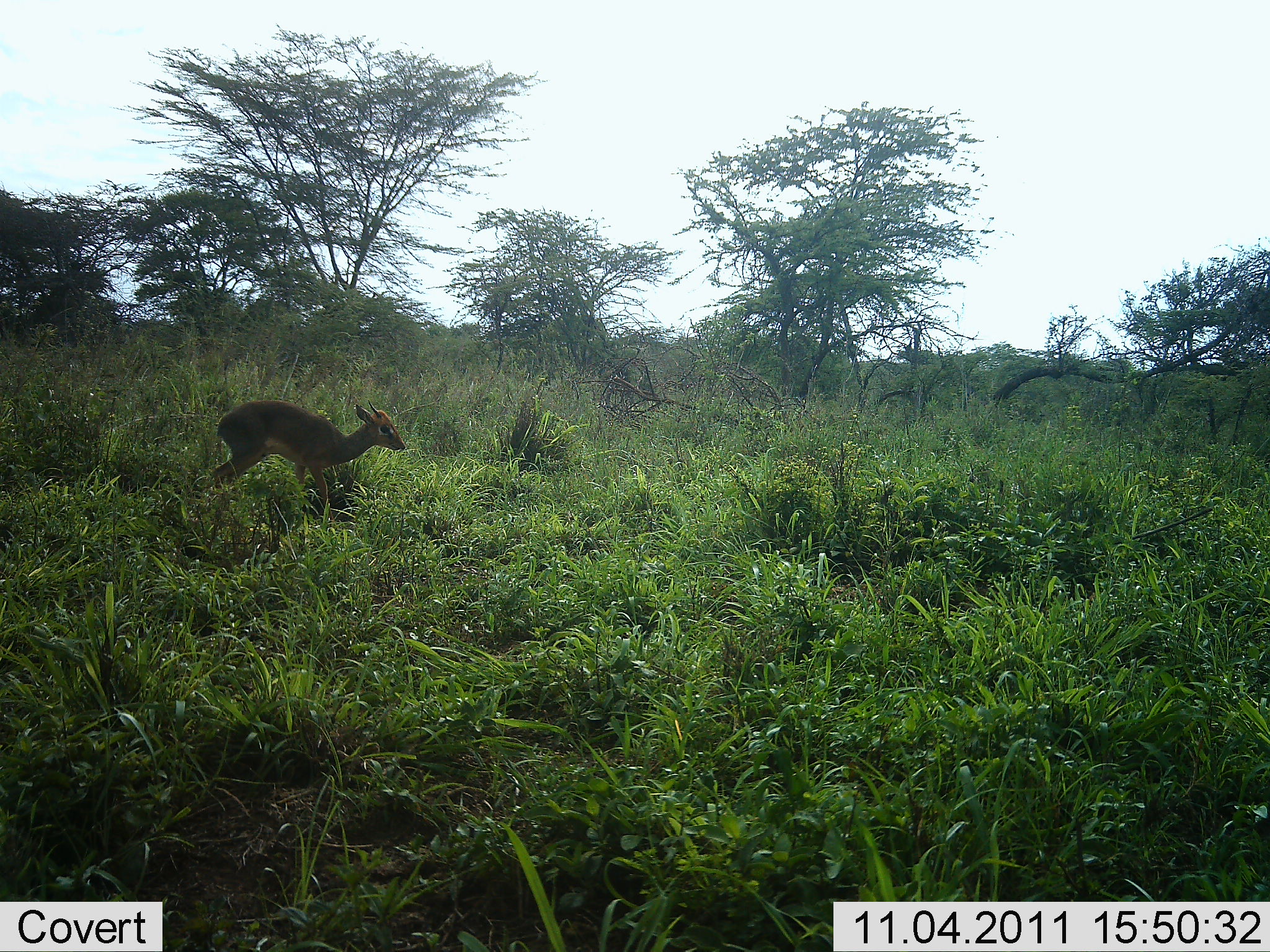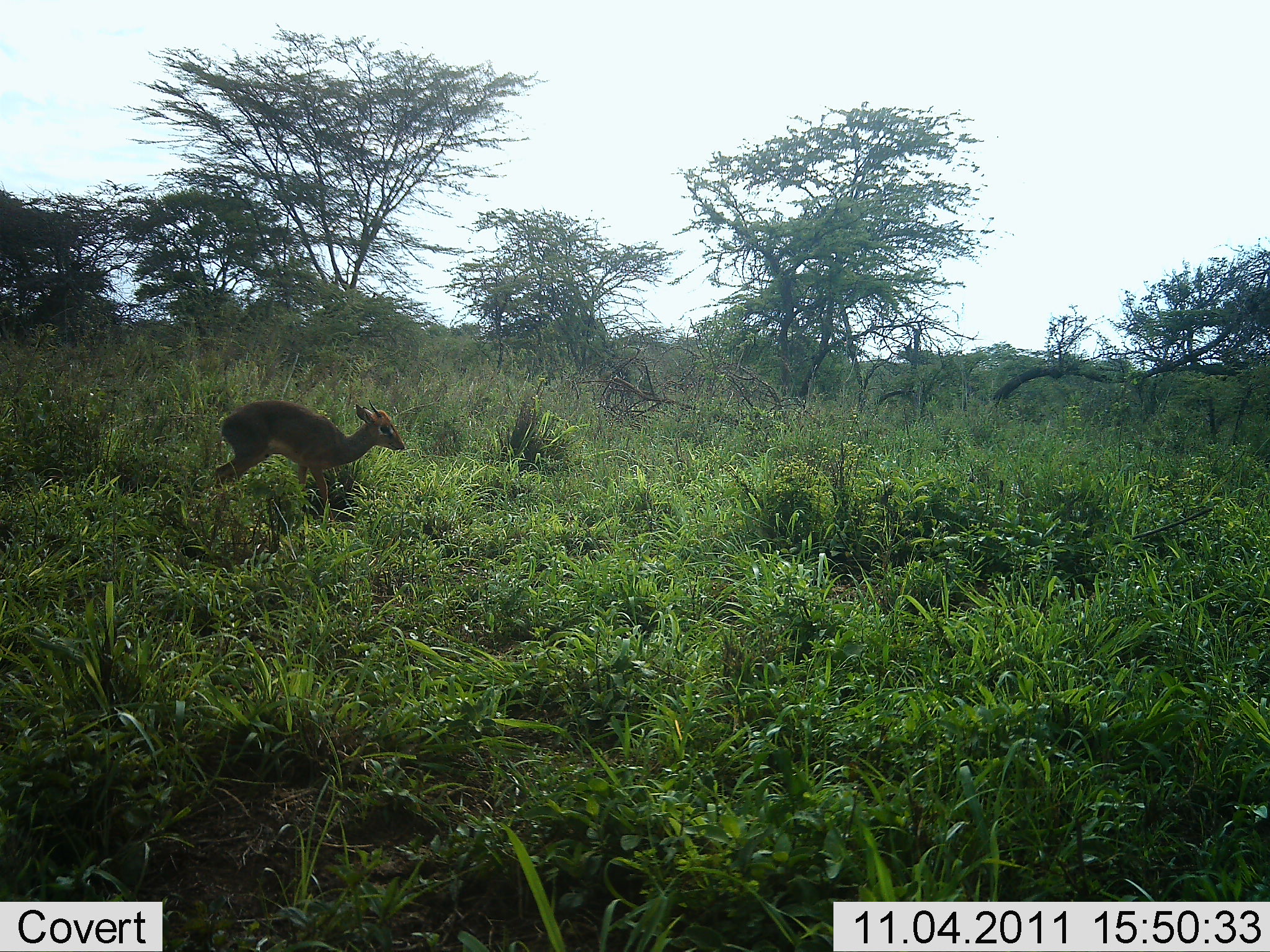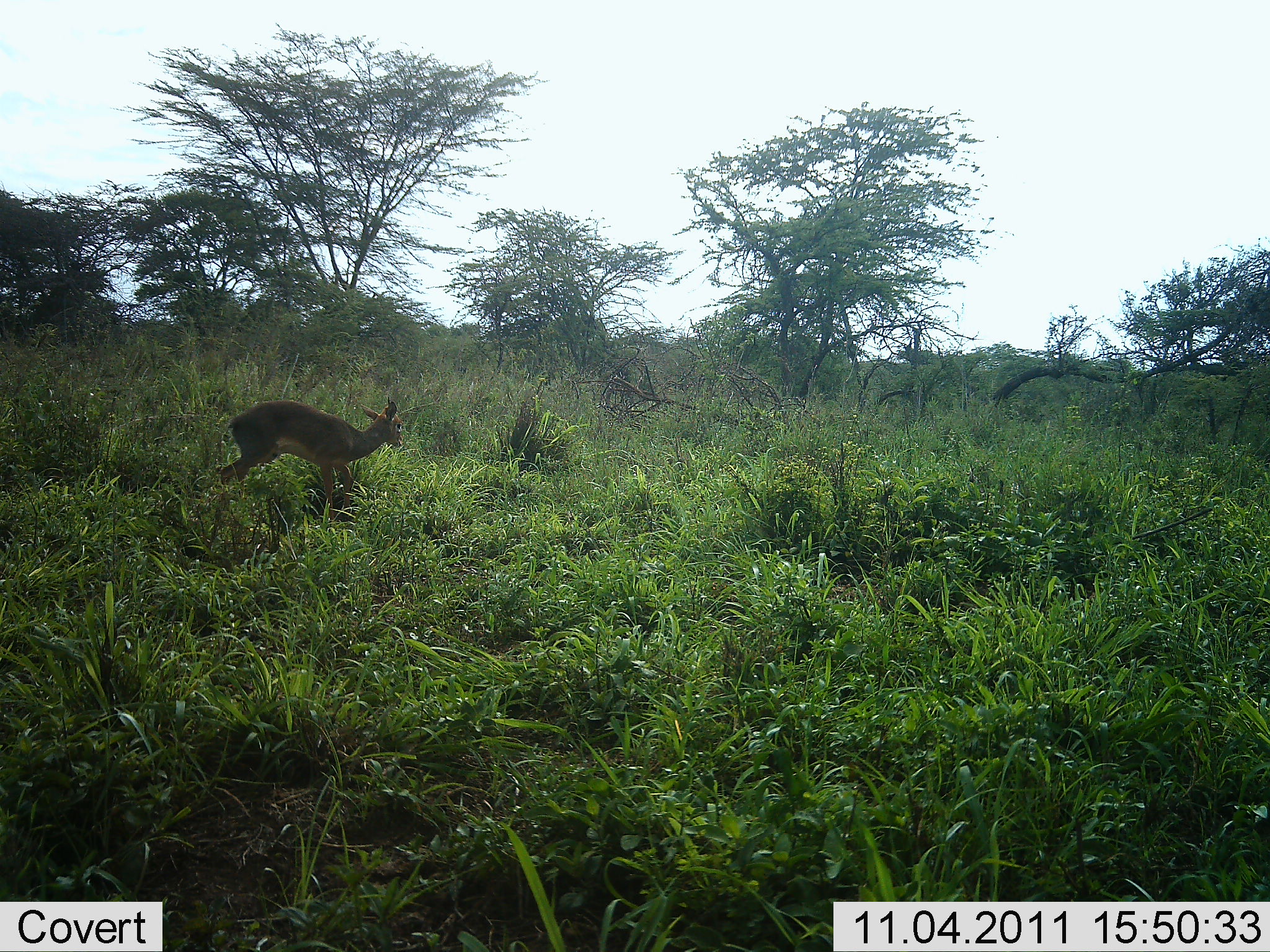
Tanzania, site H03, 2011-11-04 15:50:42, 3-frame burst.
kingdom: Animalia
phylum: Chordata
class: Mammalia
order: Artiodactyla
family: Bovidae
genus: Madoqua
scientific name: Madoqua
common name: dikdik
Dikdik (Madoqua), count 1. Behavior (volunteer vote fractions): standing 79%, resting 0%, moving 21%, interacting 0%. Young present (vote fraction): 0%. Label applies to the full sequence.